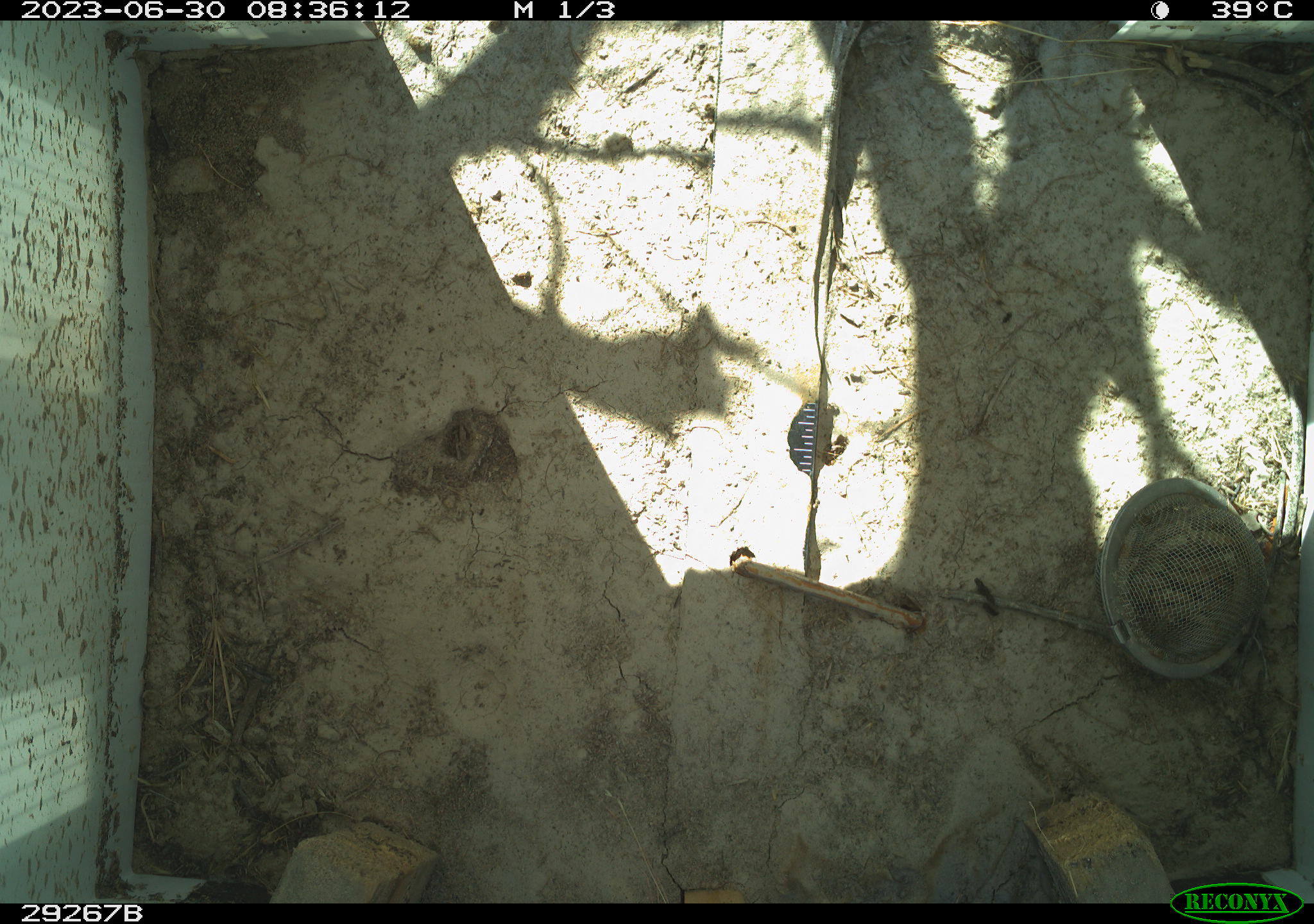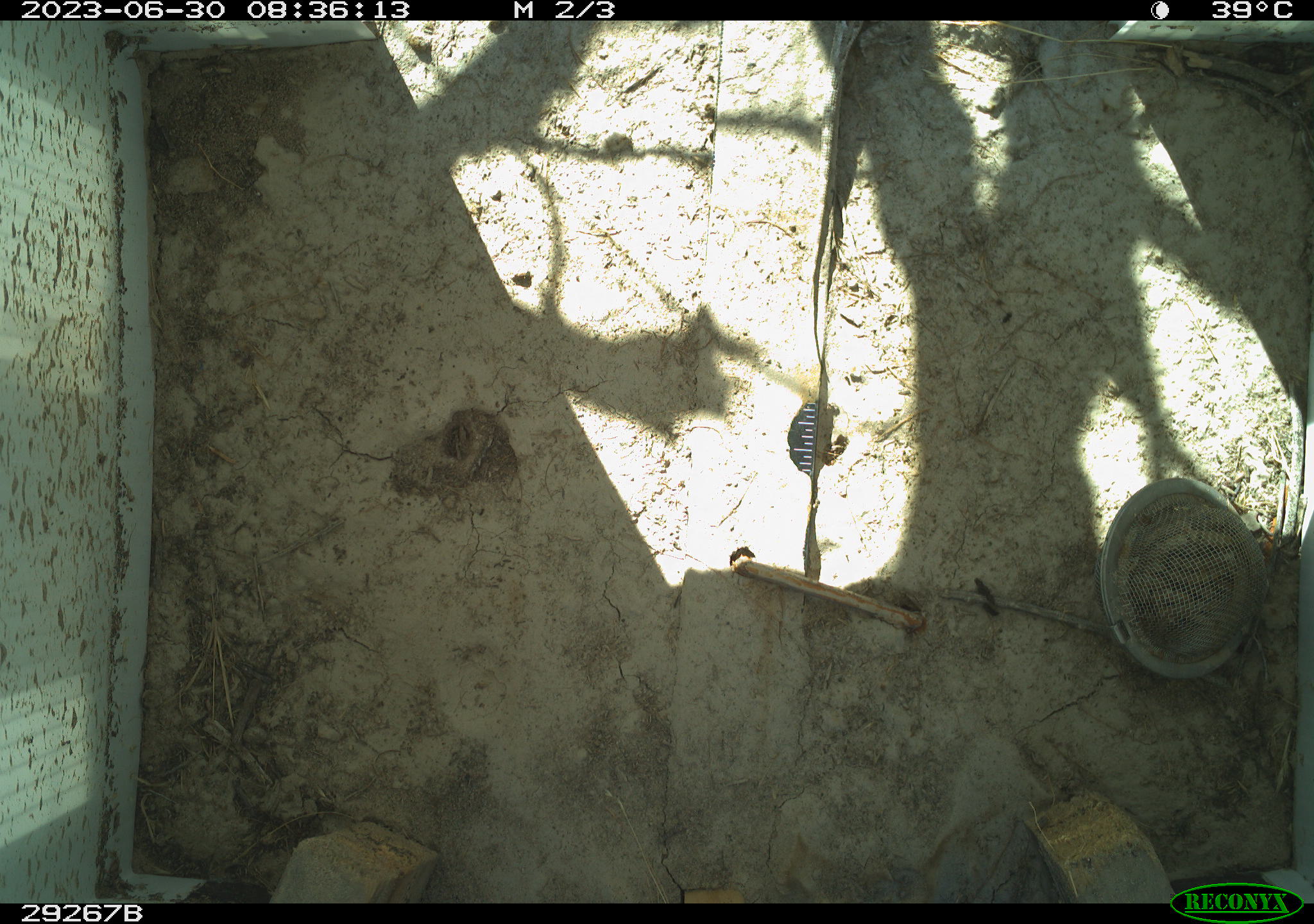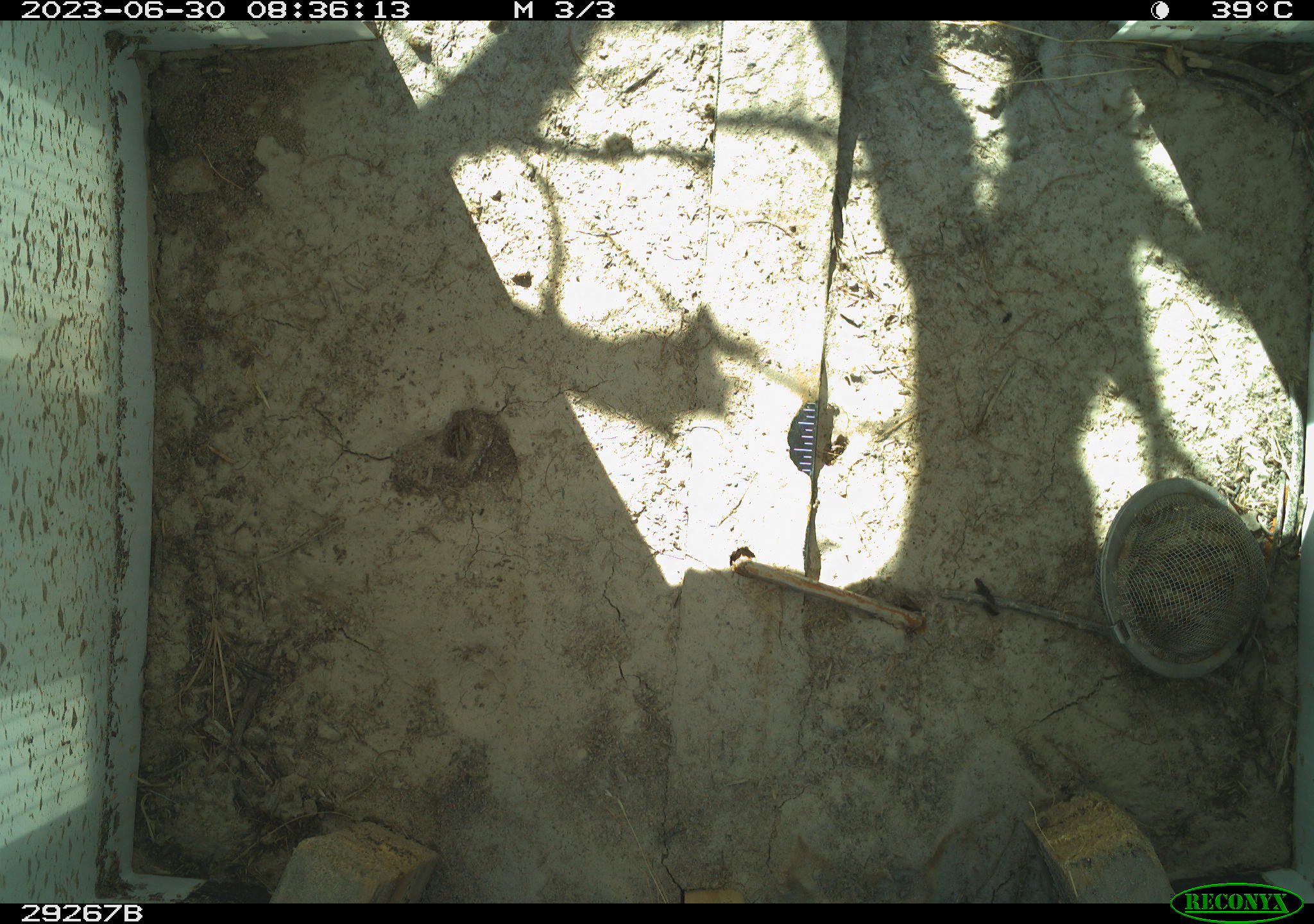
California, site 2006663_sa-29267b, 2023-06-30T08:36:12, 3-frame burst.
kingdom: Animalia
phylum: Chordata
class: Reptilia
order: Squamata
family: Phrynosomatidae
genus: Sceloporus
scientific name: Sceloporus graciosus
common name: common sagebrush lizard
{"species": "common sagebrush lizard (Sceloporus graciosus)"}